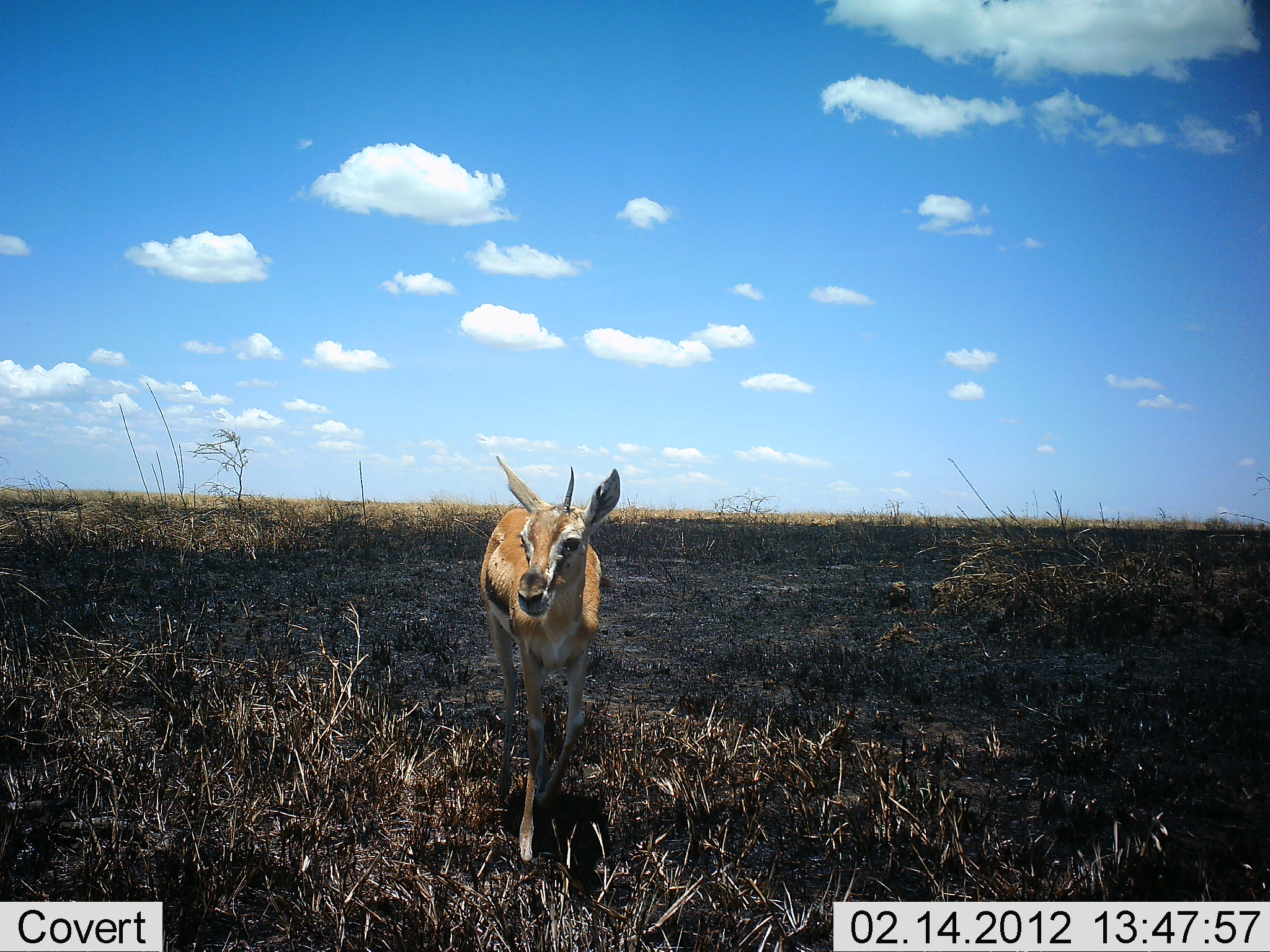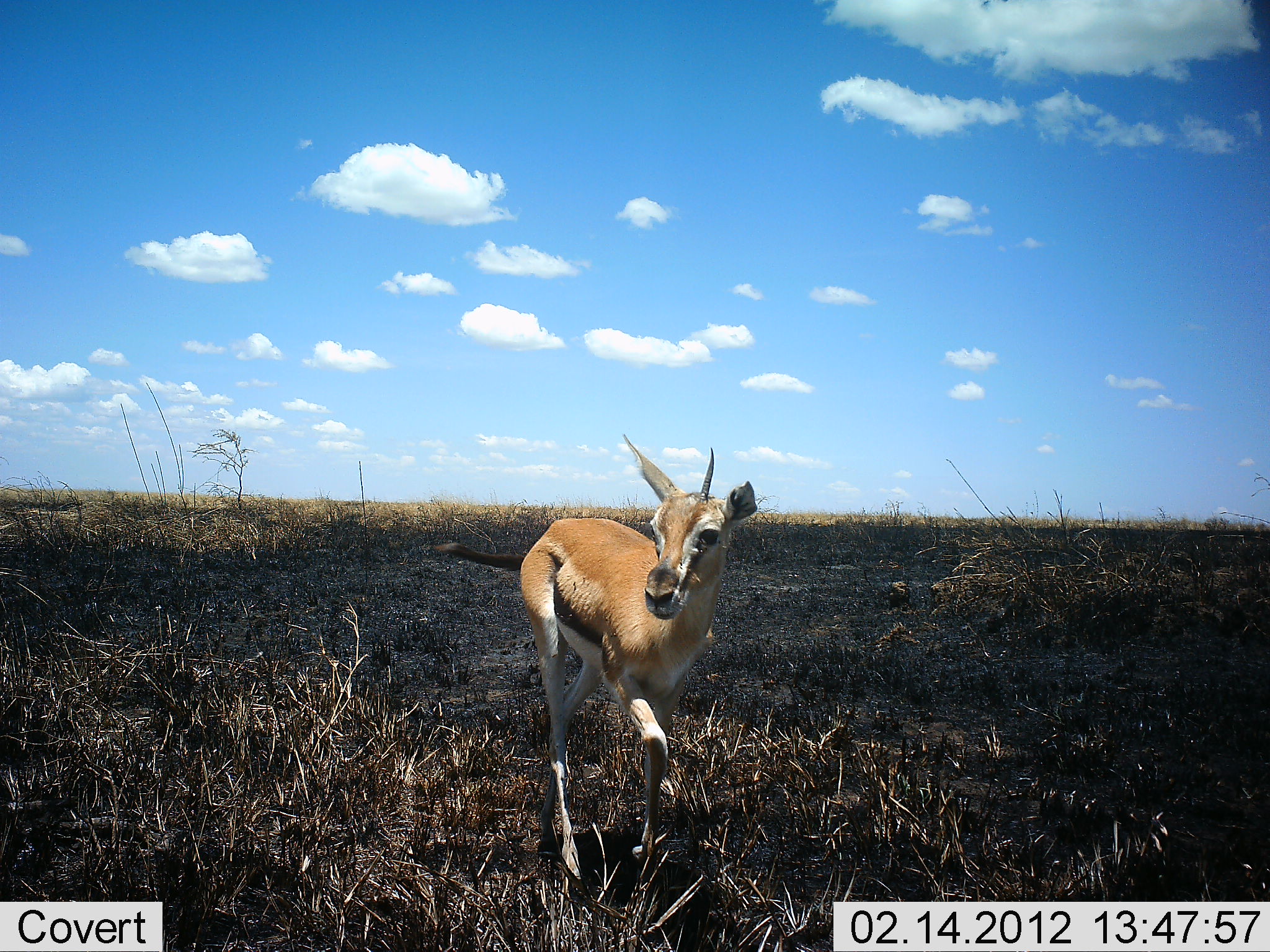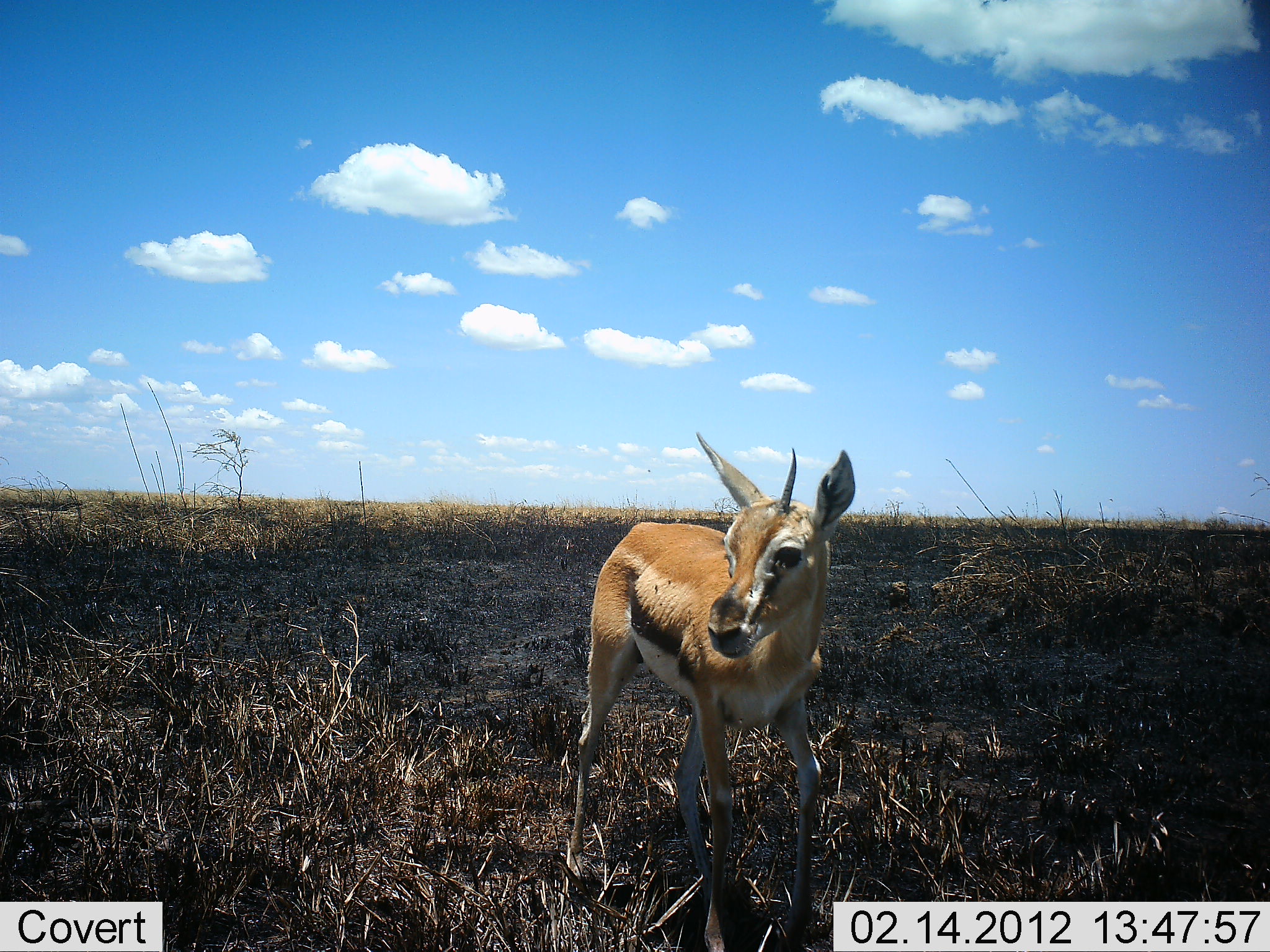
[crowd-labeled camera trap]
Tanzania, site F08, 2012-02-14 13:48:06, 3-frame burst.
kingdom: Animalia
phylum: Chordata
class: Mammalia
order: Artiodactyla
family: Bovidae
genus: Eudorcas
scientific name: Eudorcas thomsonii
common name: thomson's gazelle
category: gazellethomsons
Gazellethomsons (thomson's gazelle) (Eudorcas thomsonii), count 1. Behavior (volunteer vote fractions): standing 15%, resting 0%, moving 85%, interacting 0%. Young present (vote fraction): 8%. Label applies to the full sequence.